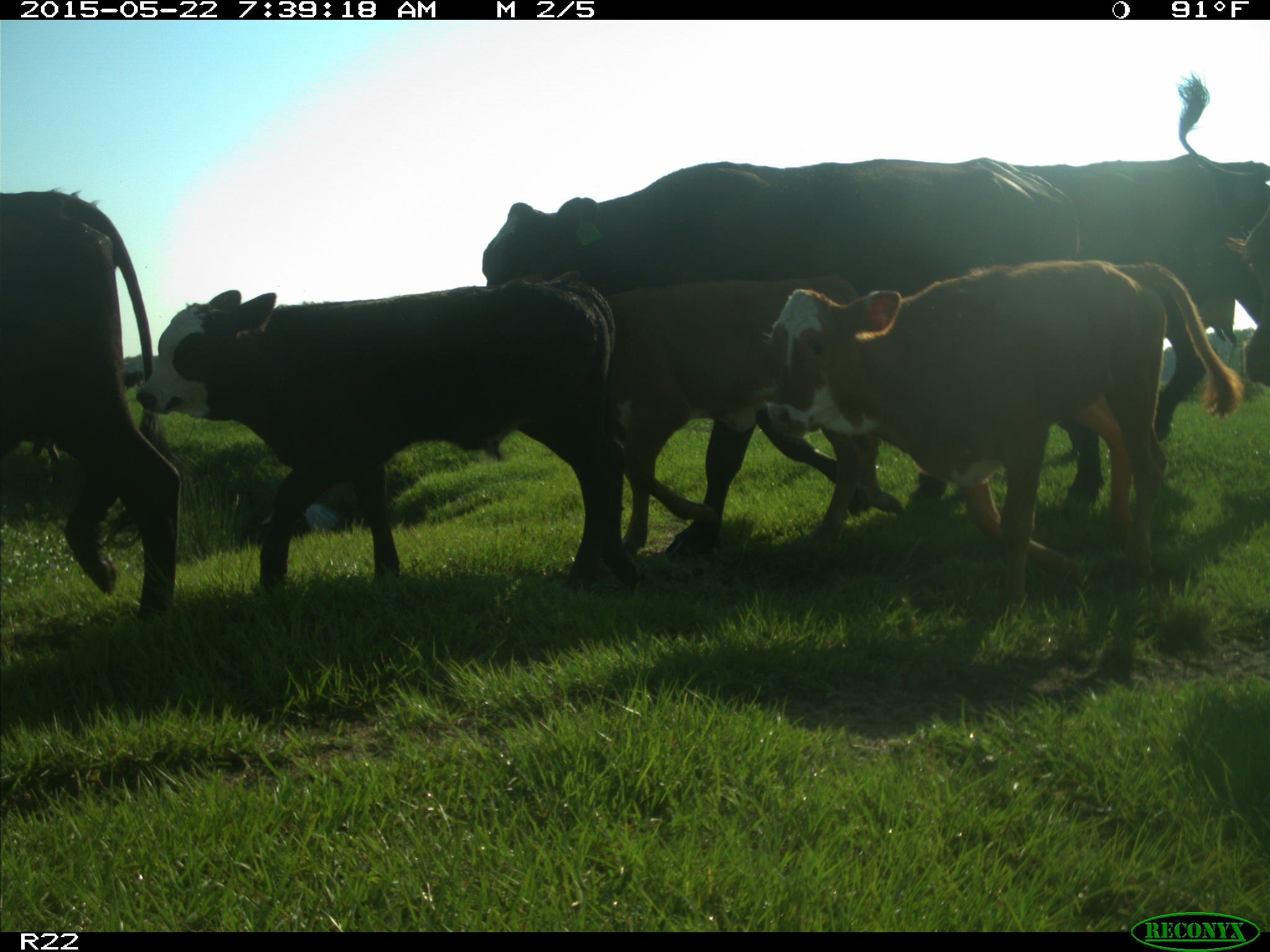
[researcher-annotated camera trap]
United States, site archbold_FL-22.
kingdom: Animalia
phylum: Chordata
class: Mammalia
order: Artiodactyla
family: Bovidae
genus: Bos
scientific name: Bos taurus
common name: domestic cow